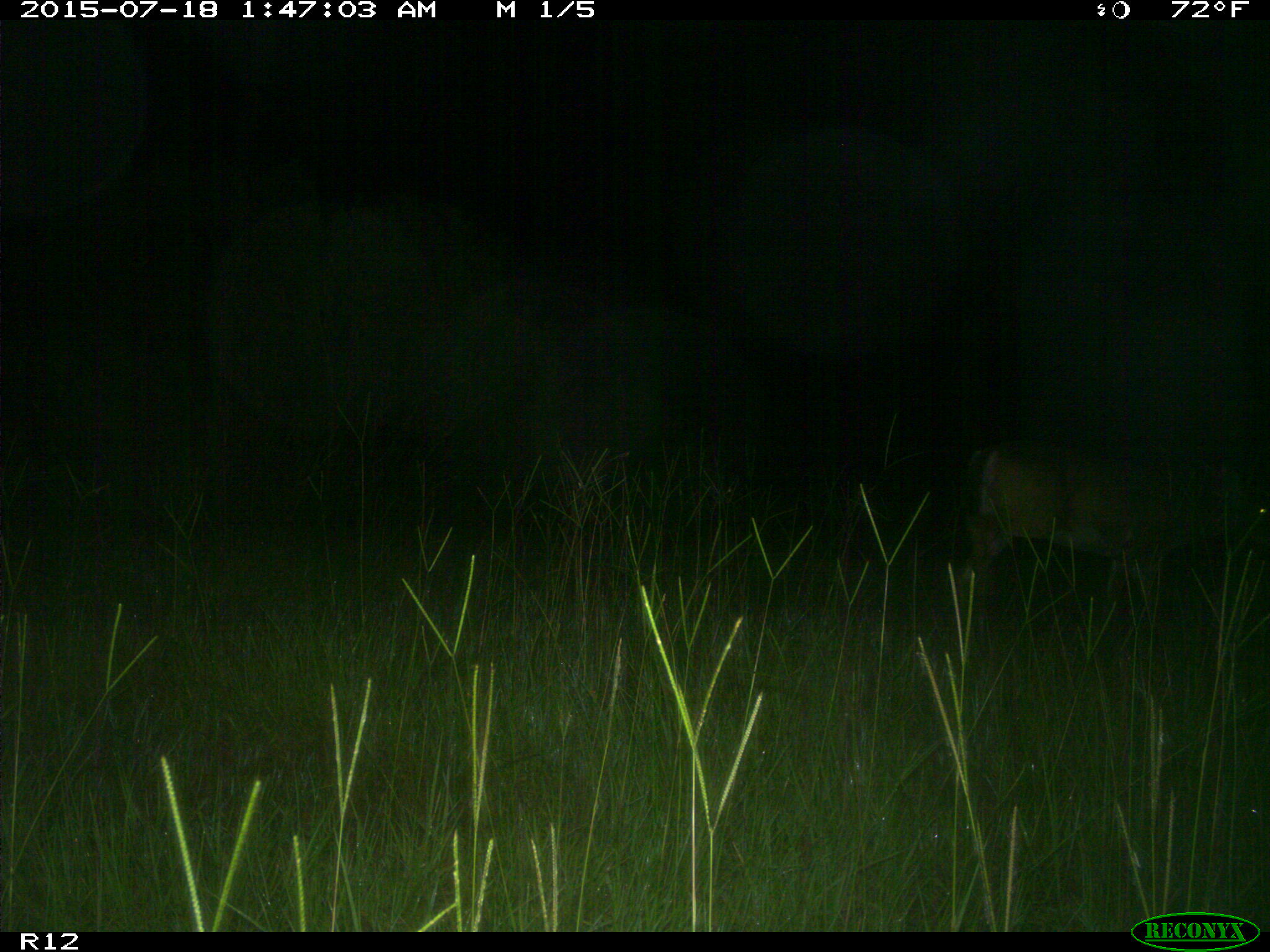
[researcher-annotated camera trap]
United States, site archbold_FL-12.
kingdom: Animalia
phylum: Chordata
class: Mammalia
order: Artiodactyla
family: Cervidae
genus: Odocoileus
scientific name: Odocoileus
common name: deer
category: unidentified deer